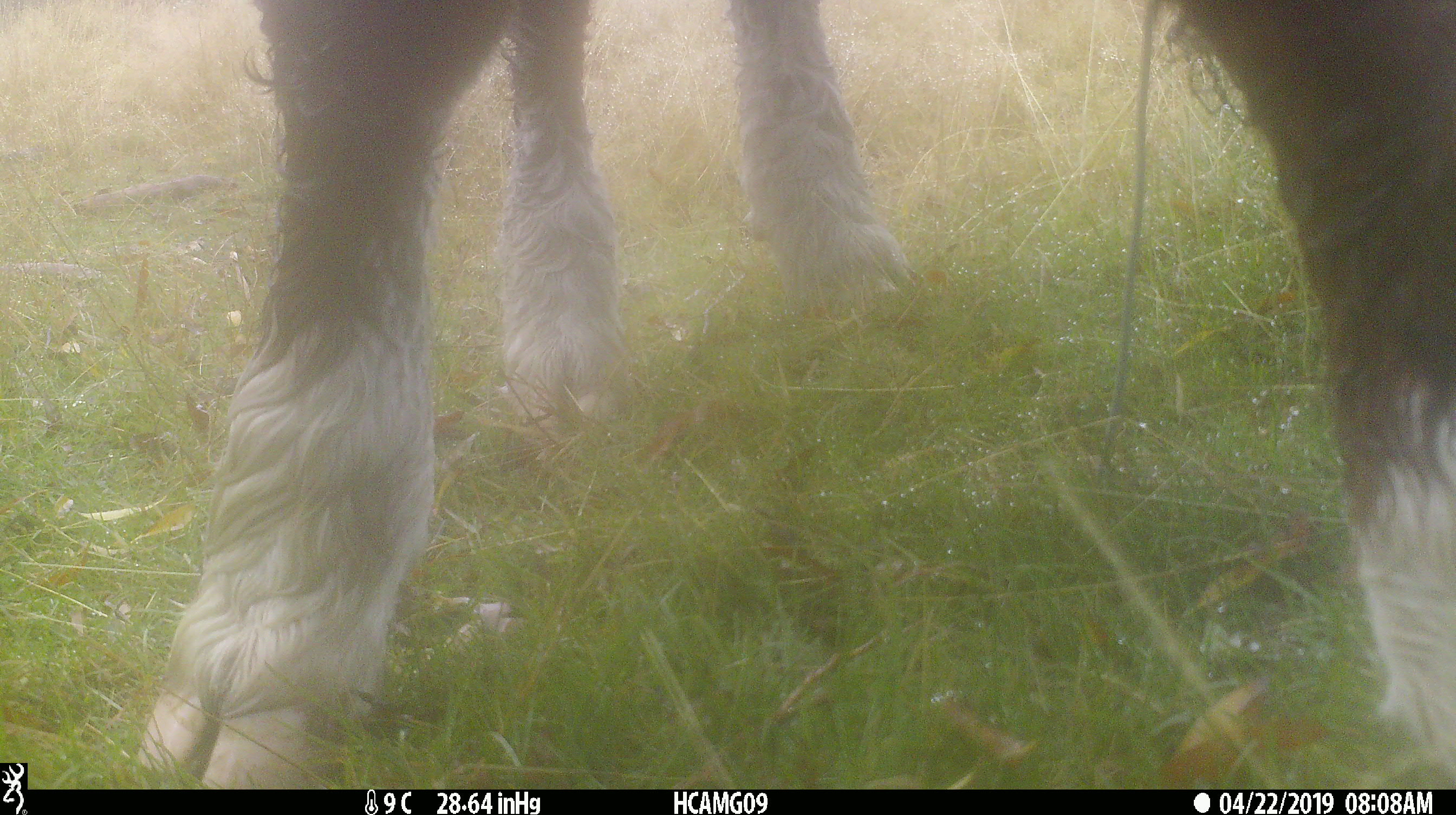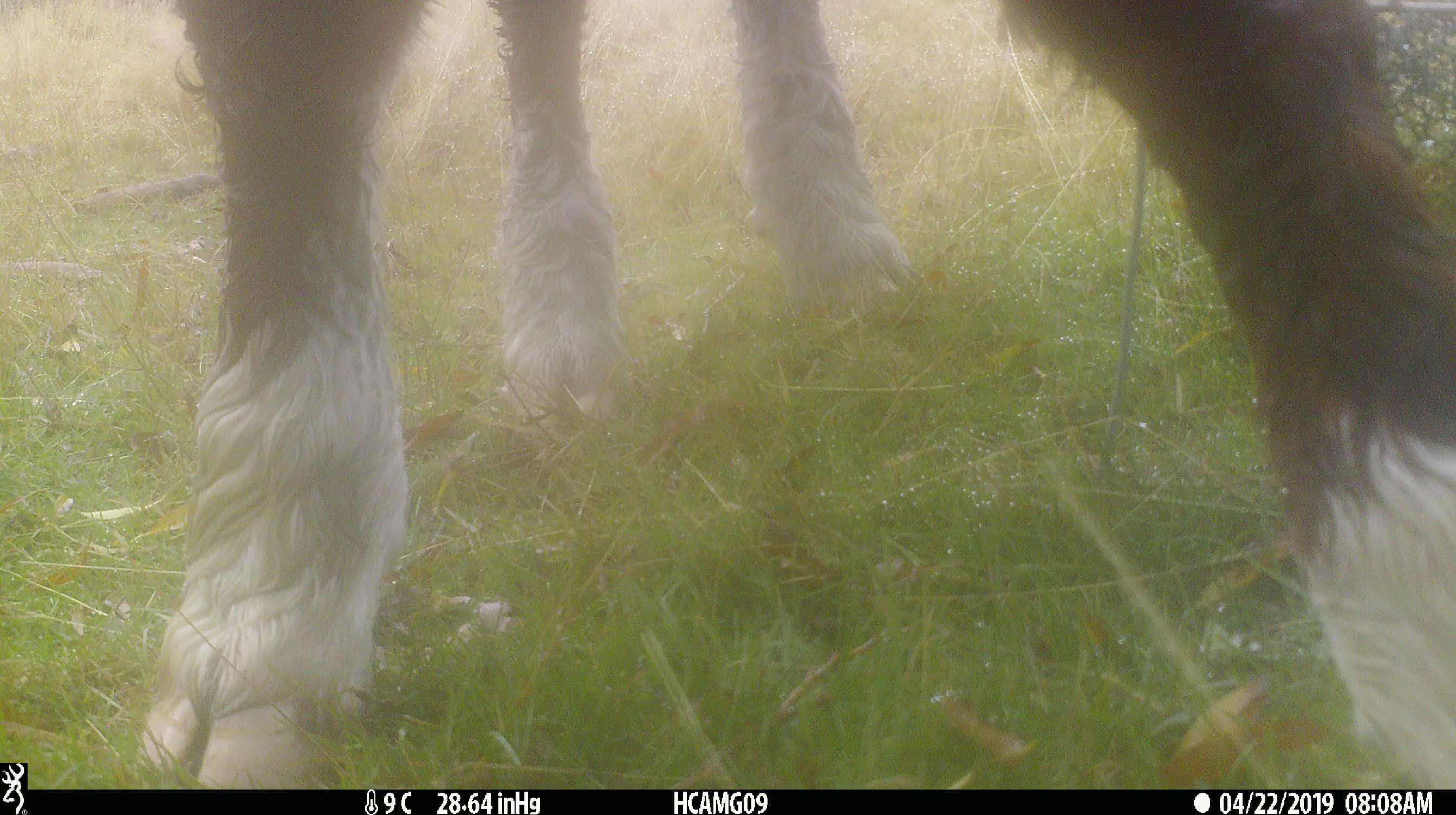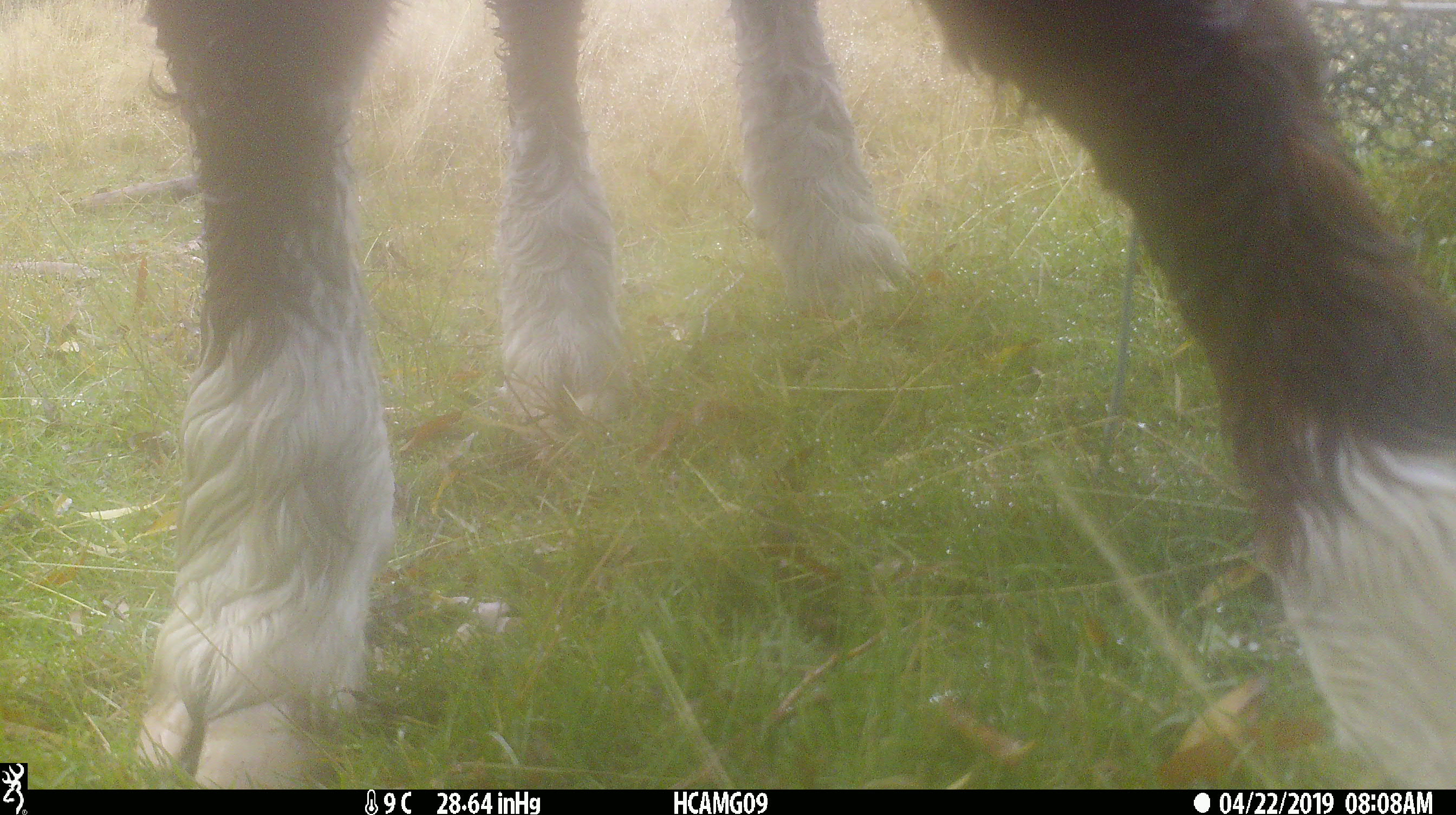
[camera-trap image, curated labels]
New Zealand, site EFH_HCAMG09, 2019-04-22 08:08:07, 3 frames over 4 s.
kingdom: Animalia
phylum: Chordata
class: Mammalia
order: Artiodactyla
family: Bovidae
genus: Bos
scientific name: Bos taurus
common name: domestic cow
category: cow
Cow (domestic cow) (Bos taurus).